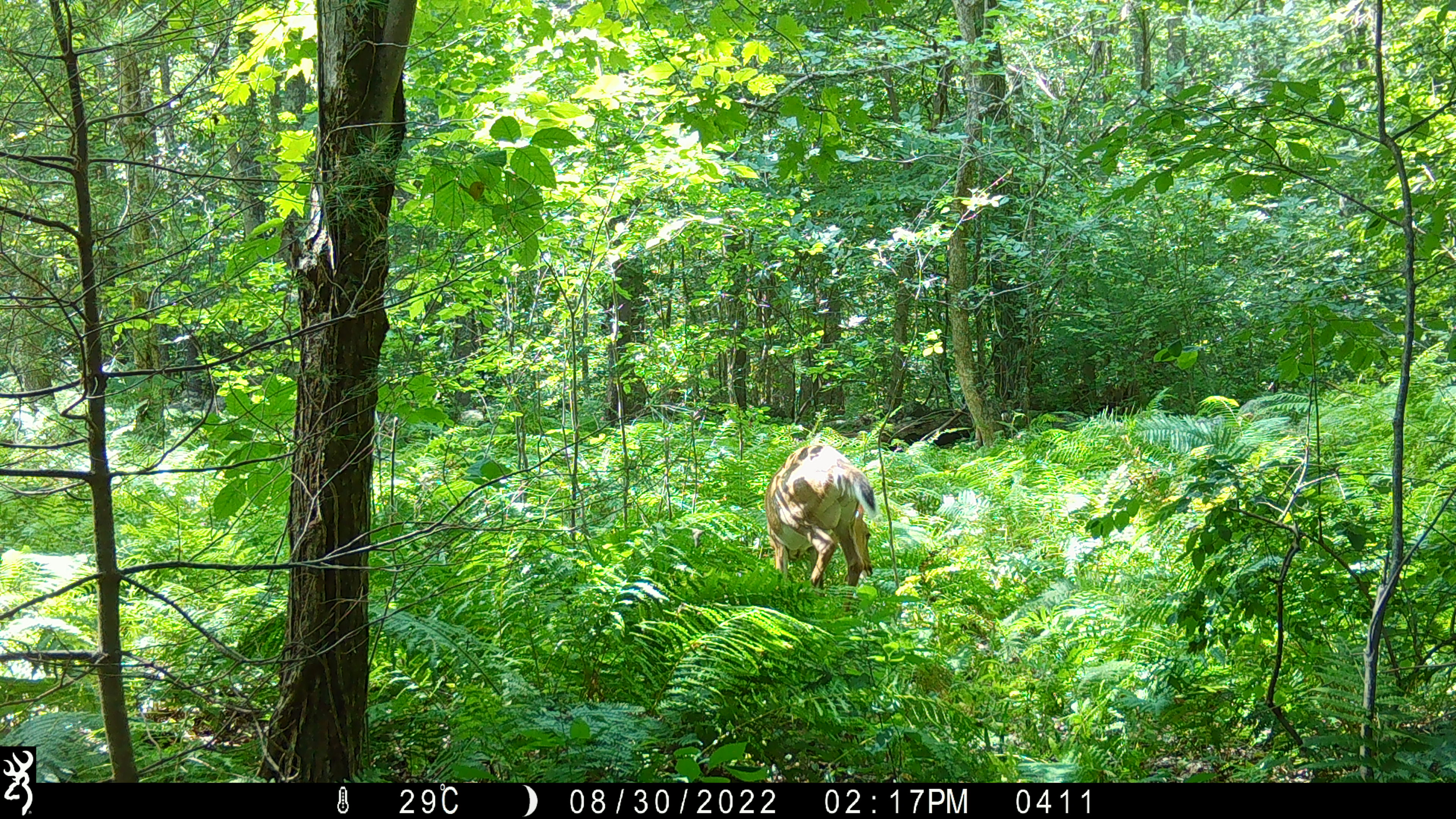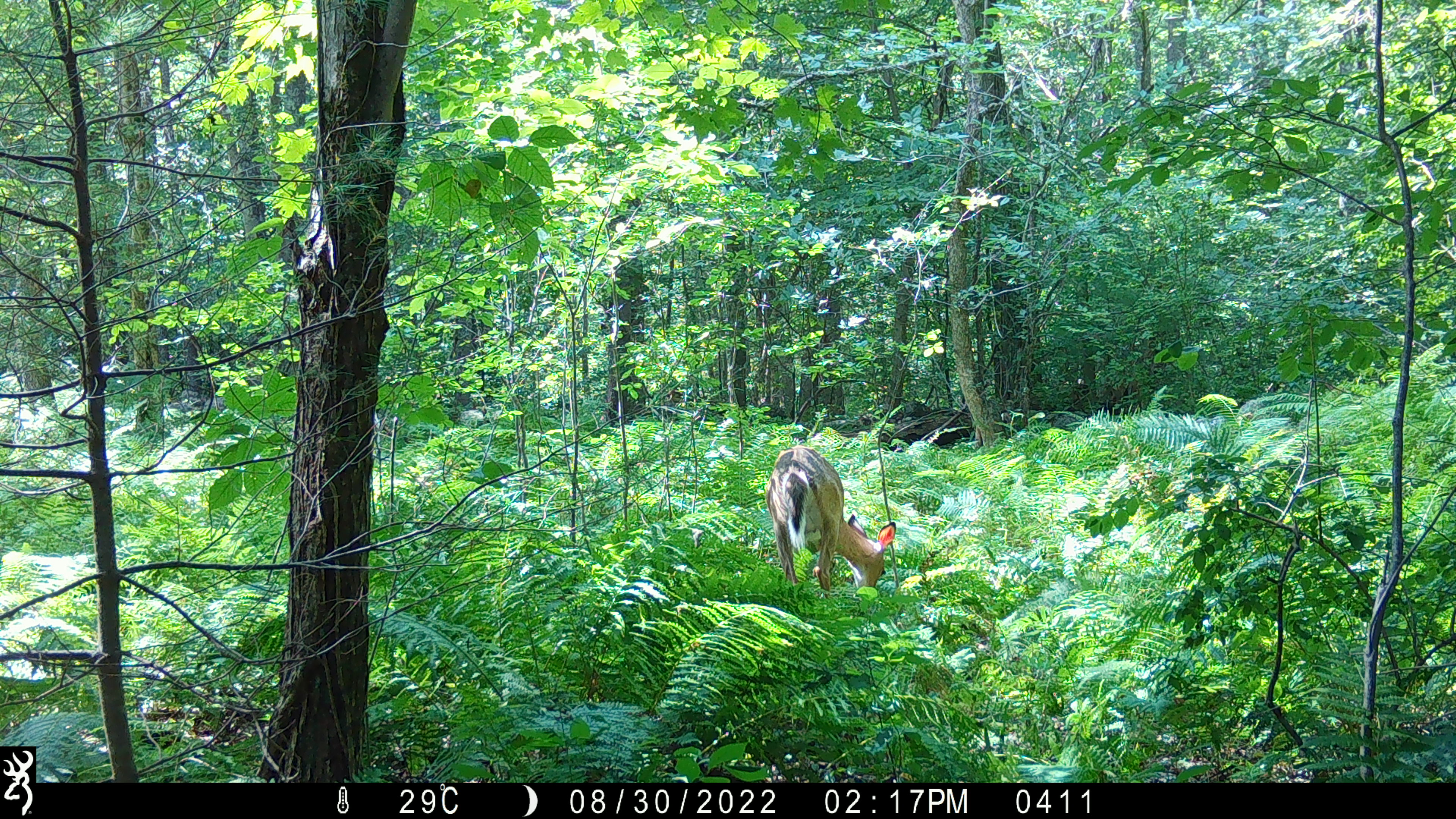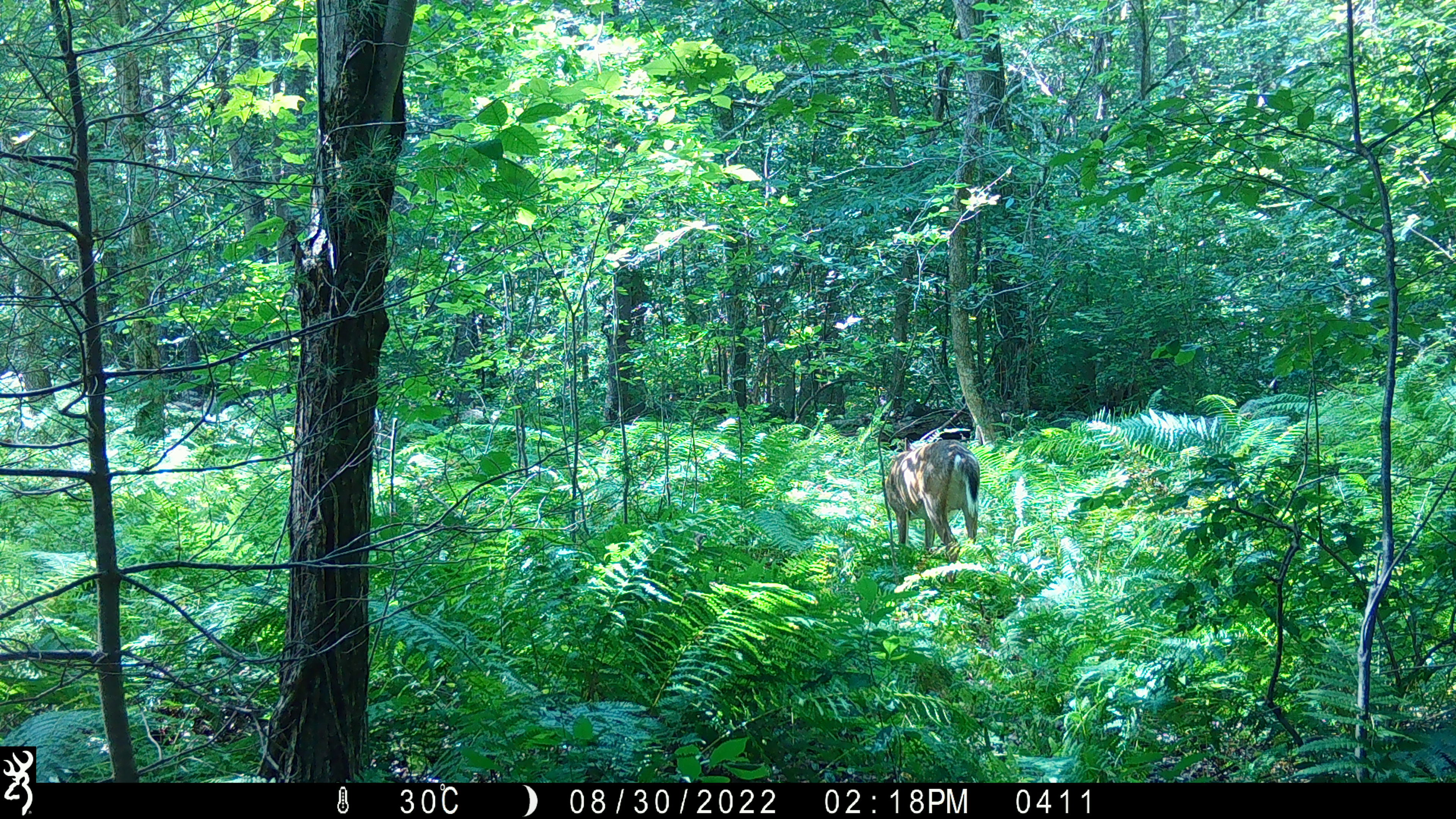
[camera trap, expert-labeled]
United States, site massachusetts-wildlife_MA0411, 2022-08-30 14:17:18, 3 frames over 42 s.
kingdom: Animalia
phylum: Chordata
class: Mammalia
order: Artiodactyla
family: Cervidae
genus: Odocoileus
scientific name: Odocoileus virginianus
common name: white-tailed deer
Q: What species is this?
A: White-tailed deer (Odocoileus virginianus).